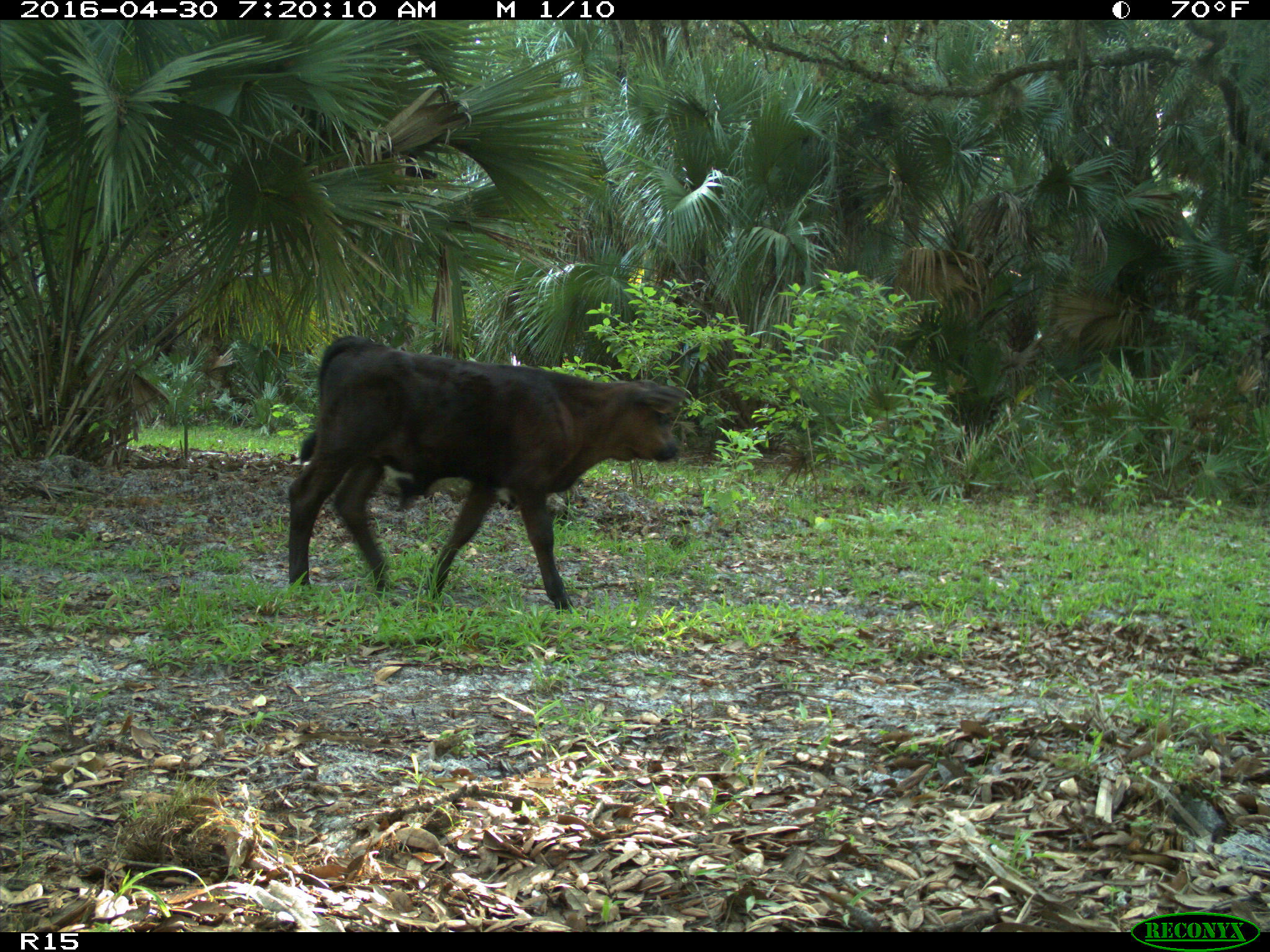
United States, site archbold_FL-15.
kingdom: Animalia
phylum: Chordata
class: Mammalia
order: Artiodactyla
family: Bovidae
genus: Bos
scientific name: Bos taurus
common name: domestic cow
Bos taurus (domestic cow).